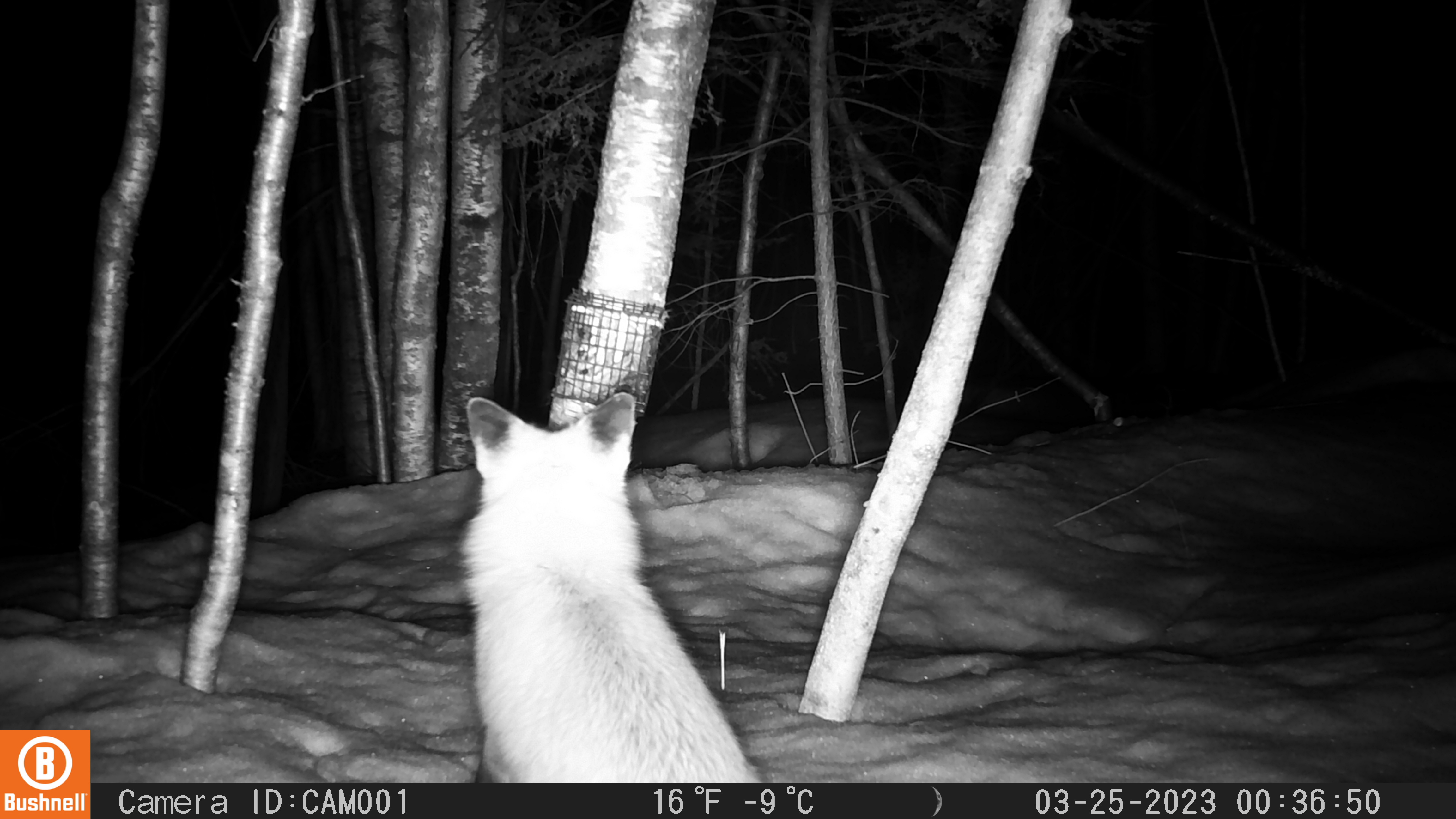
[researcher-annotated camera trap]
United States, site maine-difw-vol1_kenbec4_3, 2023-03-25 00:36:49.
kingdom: Animalia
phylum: Chordata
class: Mammalia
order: Carnivora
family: Canidae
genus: Vulpes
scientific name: Vulpes vulpes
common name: red fox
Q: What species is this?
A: Red fox (Vulpes vulpes).